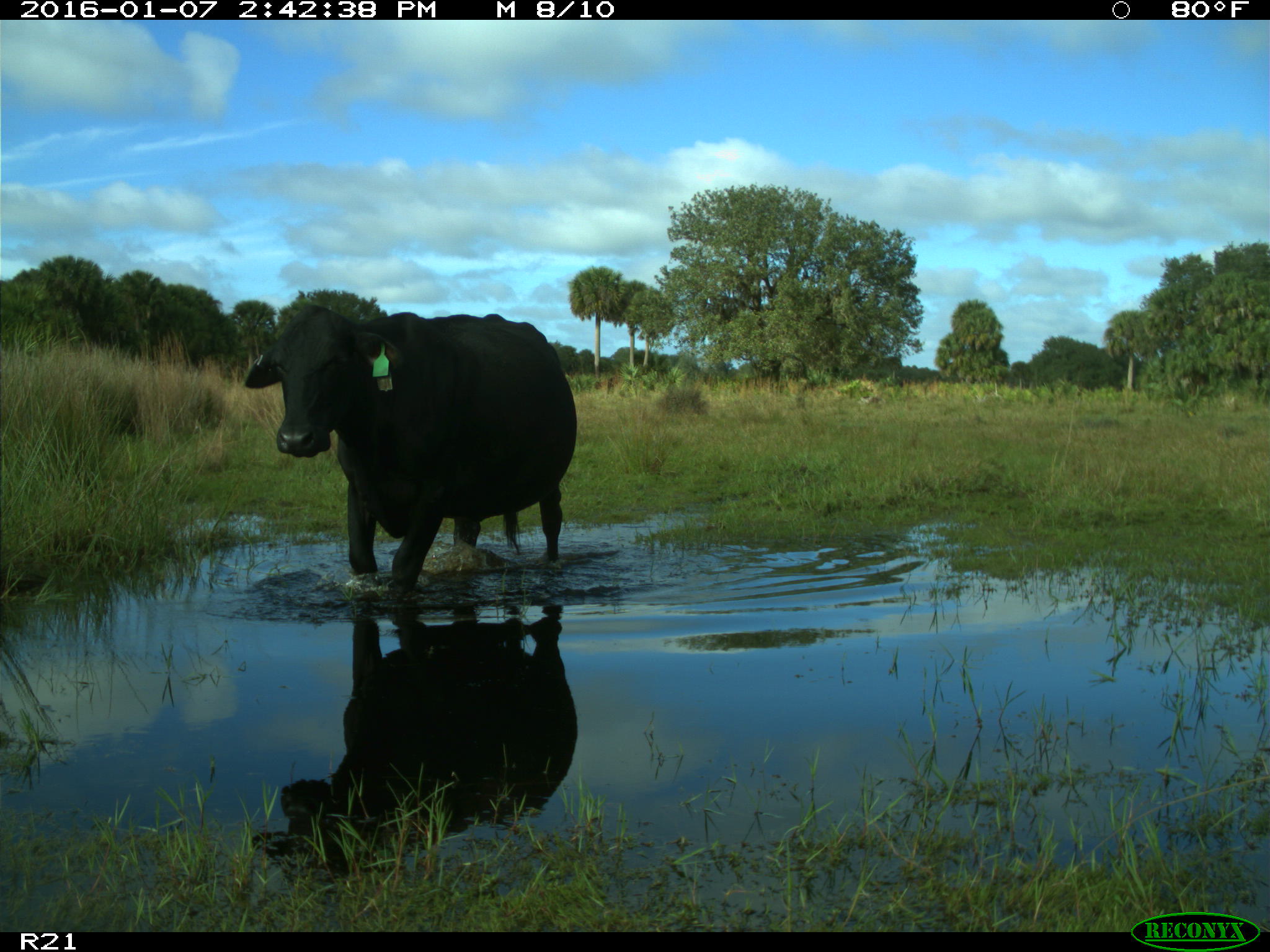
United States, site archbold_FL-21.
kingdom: Animalia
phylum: Chordata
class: Mammalia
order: Artiodactyla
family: Bovidae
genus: Bos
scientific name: Bos taurus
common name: domestic cow